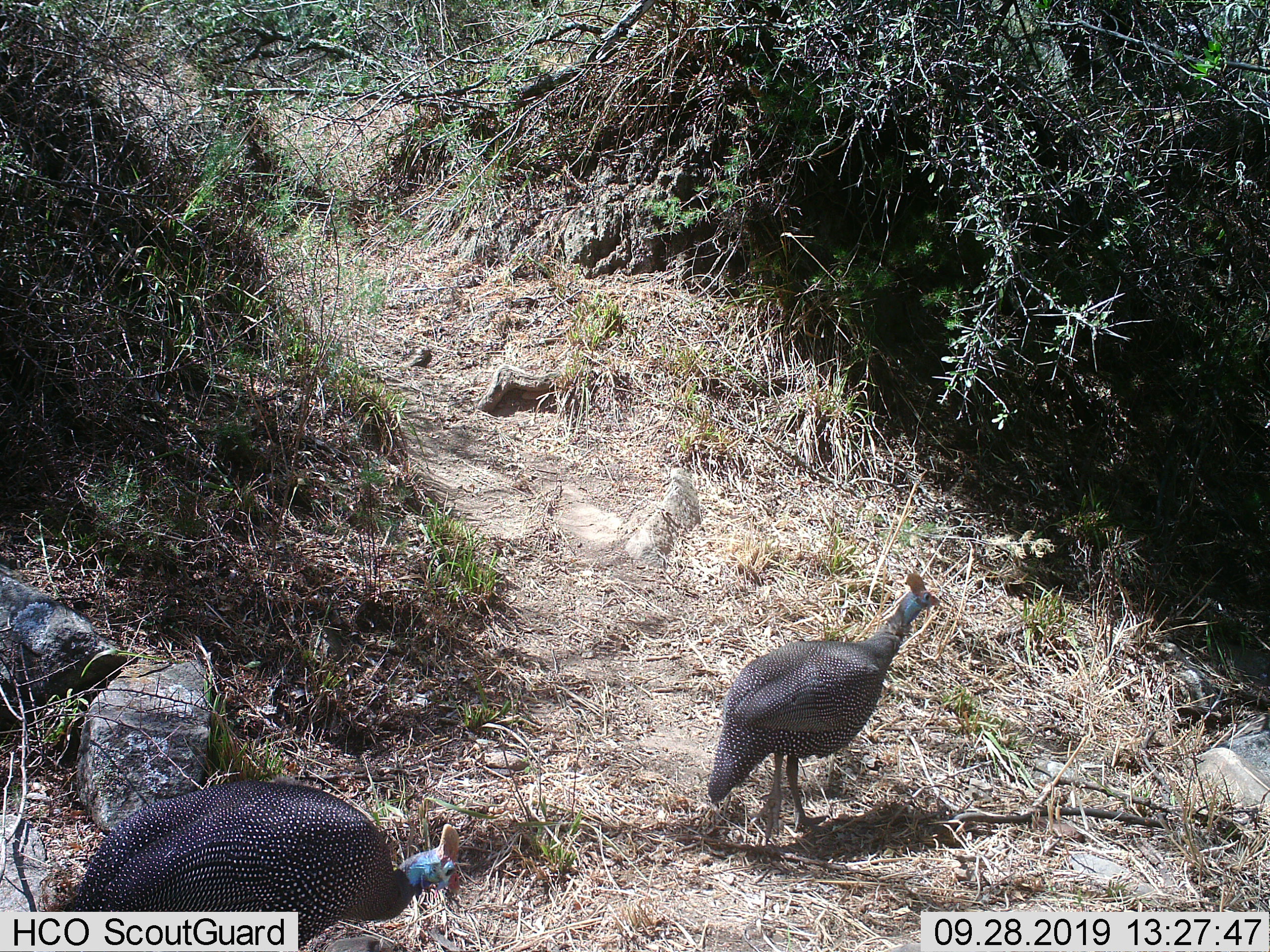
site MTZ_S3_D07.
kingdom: Animalia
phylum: Chordata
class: Aves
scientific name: Aves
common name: bird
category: birdother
Birdother (bird) (Aves), count 2. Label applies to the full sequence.